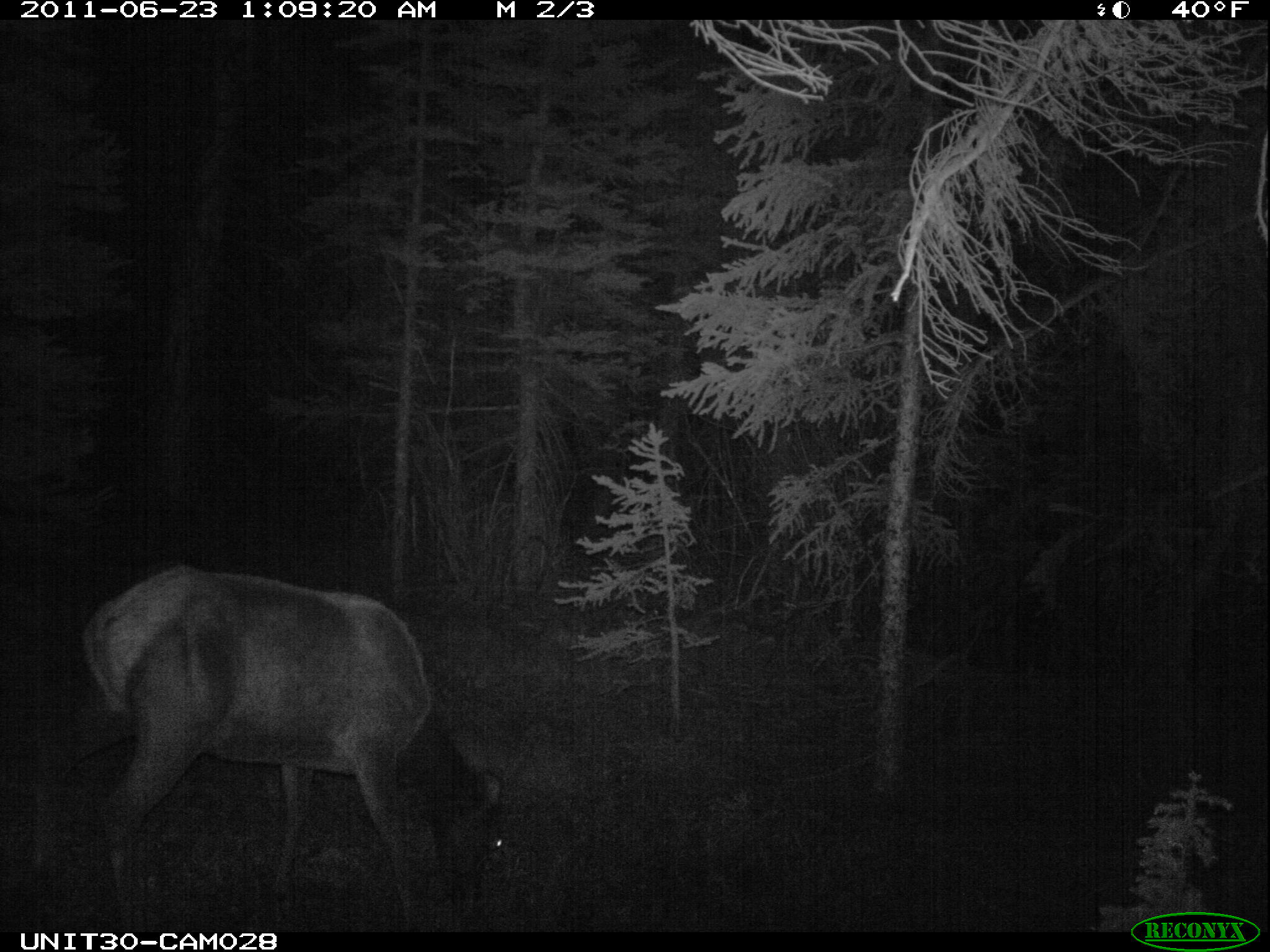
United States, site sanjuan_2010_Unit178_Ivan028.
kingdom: Animalia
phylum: Chordata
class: Mammalia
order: Artiodactyla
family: Cervidae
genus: Cervus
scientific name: Cervus elaphus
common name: red deer